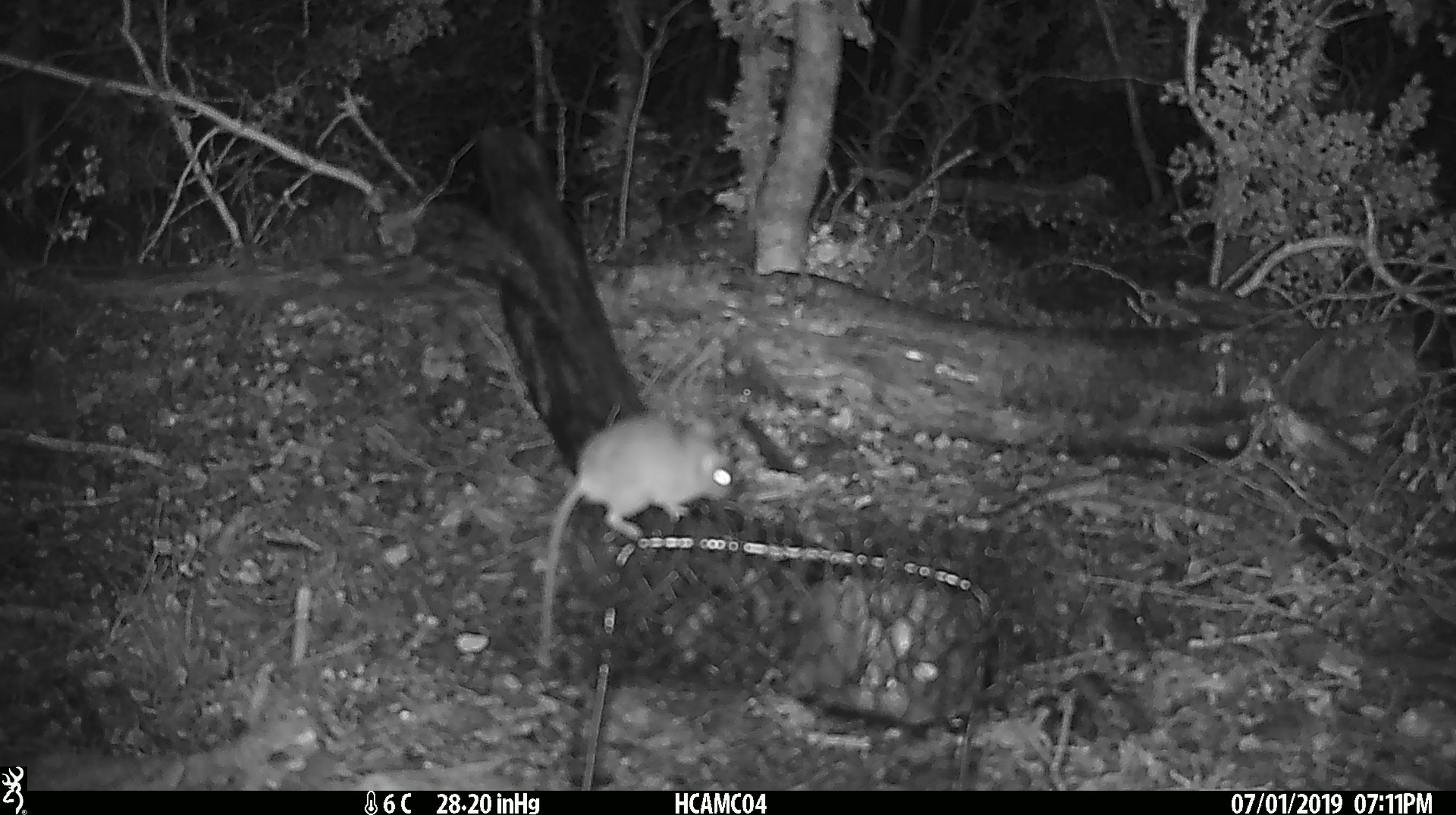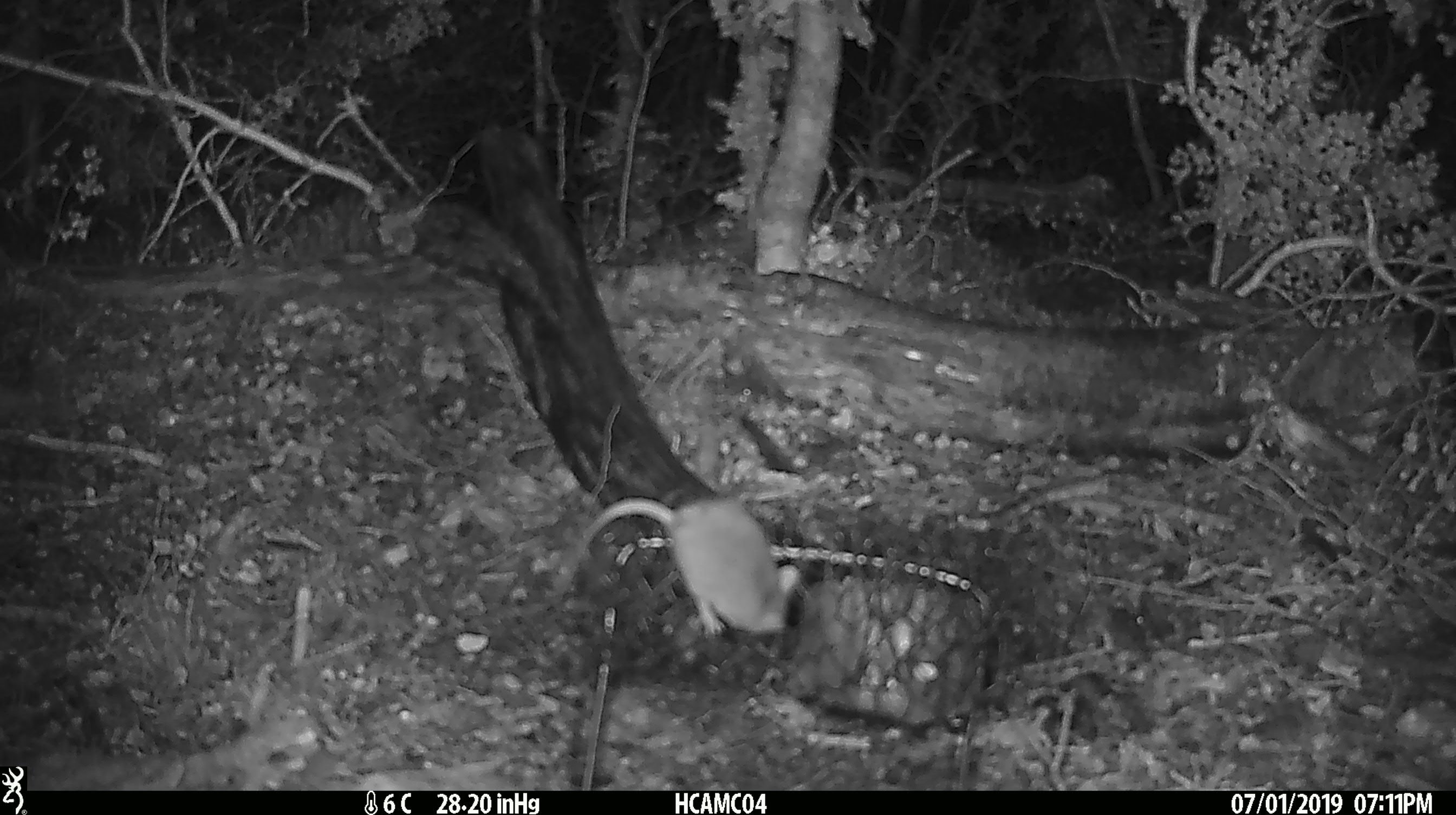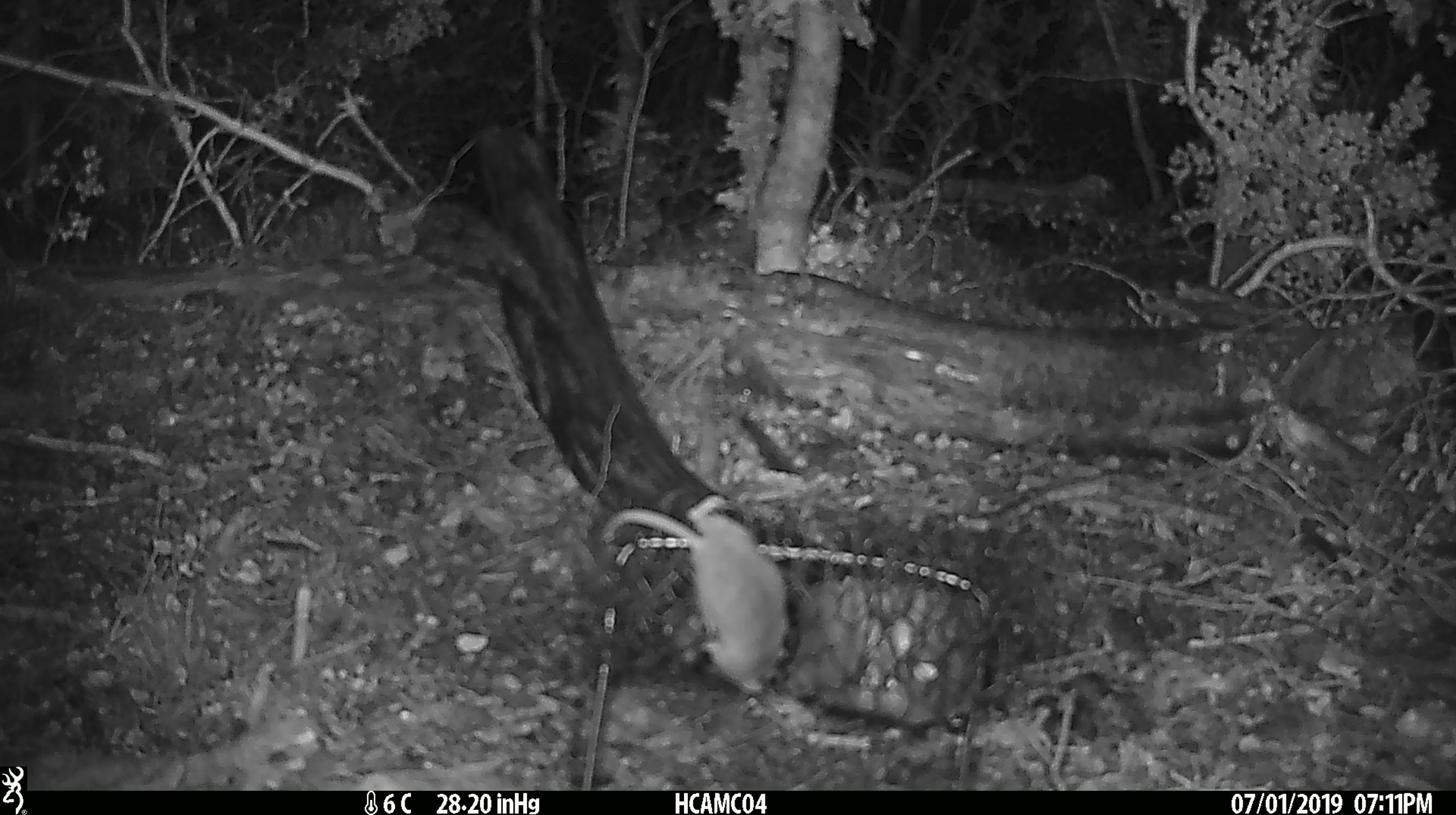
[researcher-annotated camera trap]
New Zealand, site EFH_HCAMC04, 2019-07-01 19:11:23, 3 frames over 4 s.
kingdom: Animalia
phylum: Chordata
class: Mammalia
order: Rodentia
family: Muridae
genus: Mus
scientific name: Mus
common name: mouse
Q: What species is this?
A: Mouse (Mus).